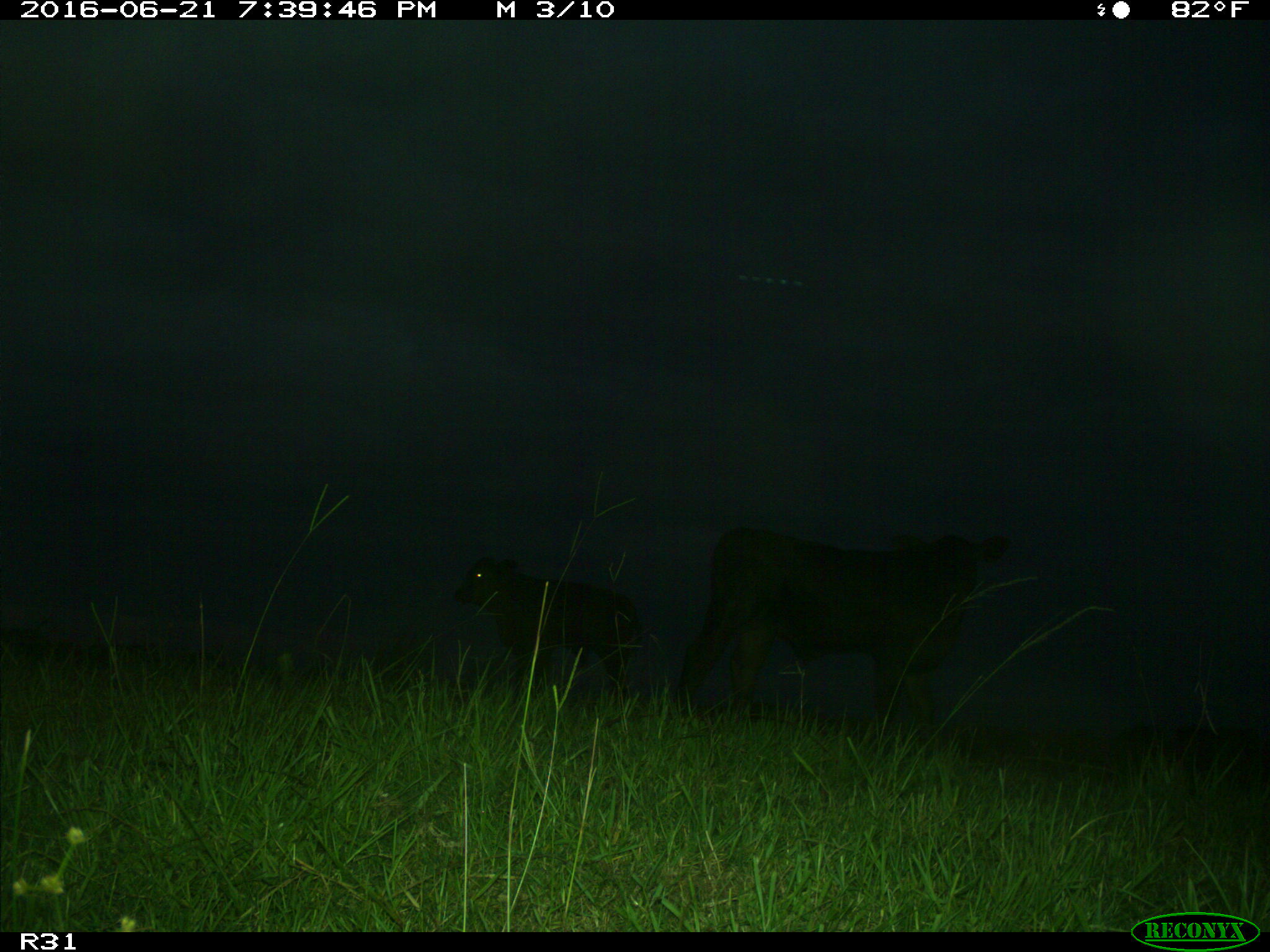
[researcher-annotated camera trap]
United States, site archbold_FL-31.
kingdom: Animalia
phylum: Chordata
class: Mammalia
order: Artiodactyla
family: Bovidae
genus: Bos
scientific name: Bos taurus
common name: domestic cow